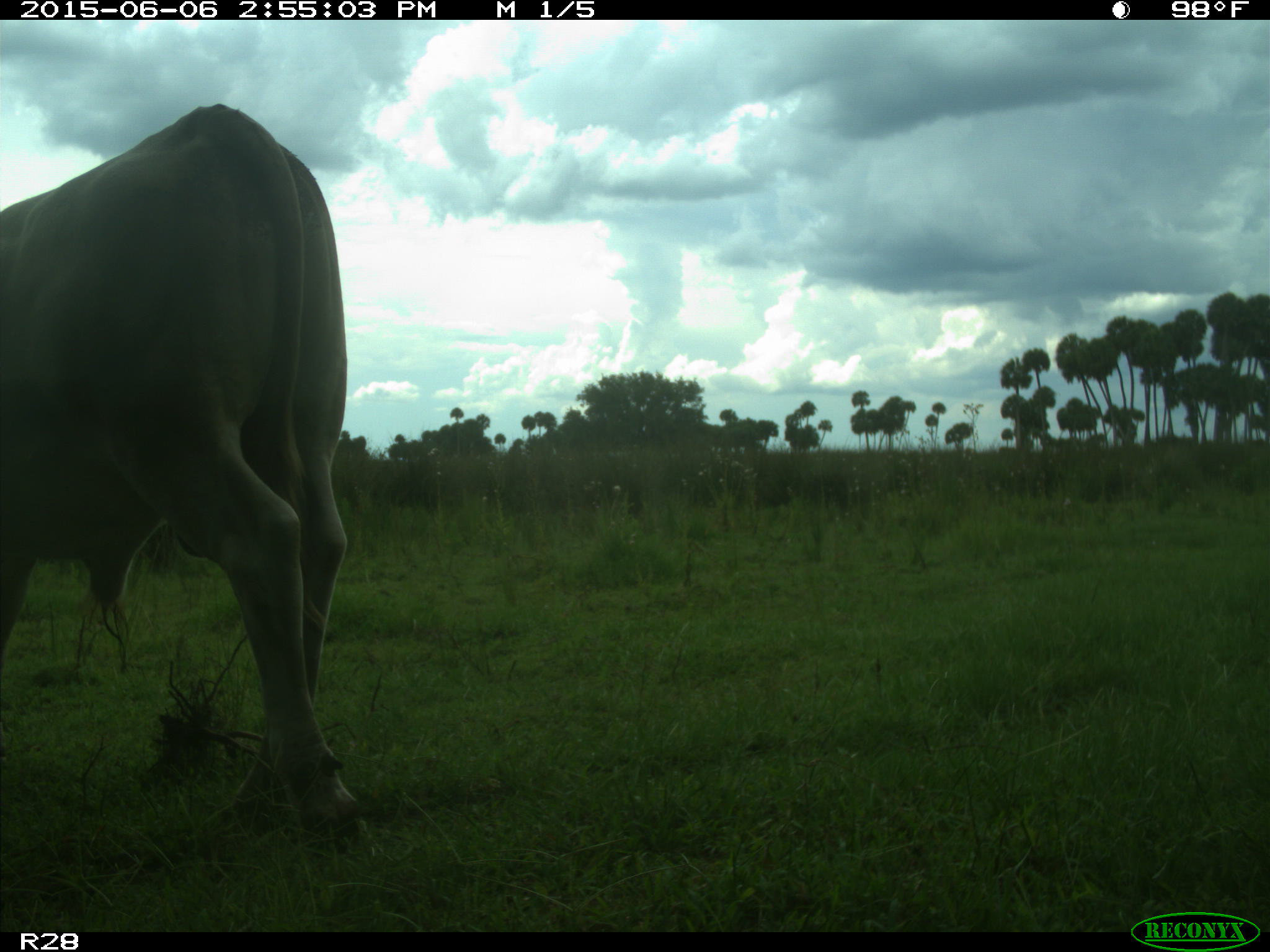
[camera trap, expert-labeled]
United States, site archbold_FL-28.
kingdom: Animalia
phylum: Chordata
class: Mammalia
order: Artiodactyla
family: Bovidae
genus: Bos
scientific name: Bos taurus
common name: domestic cow